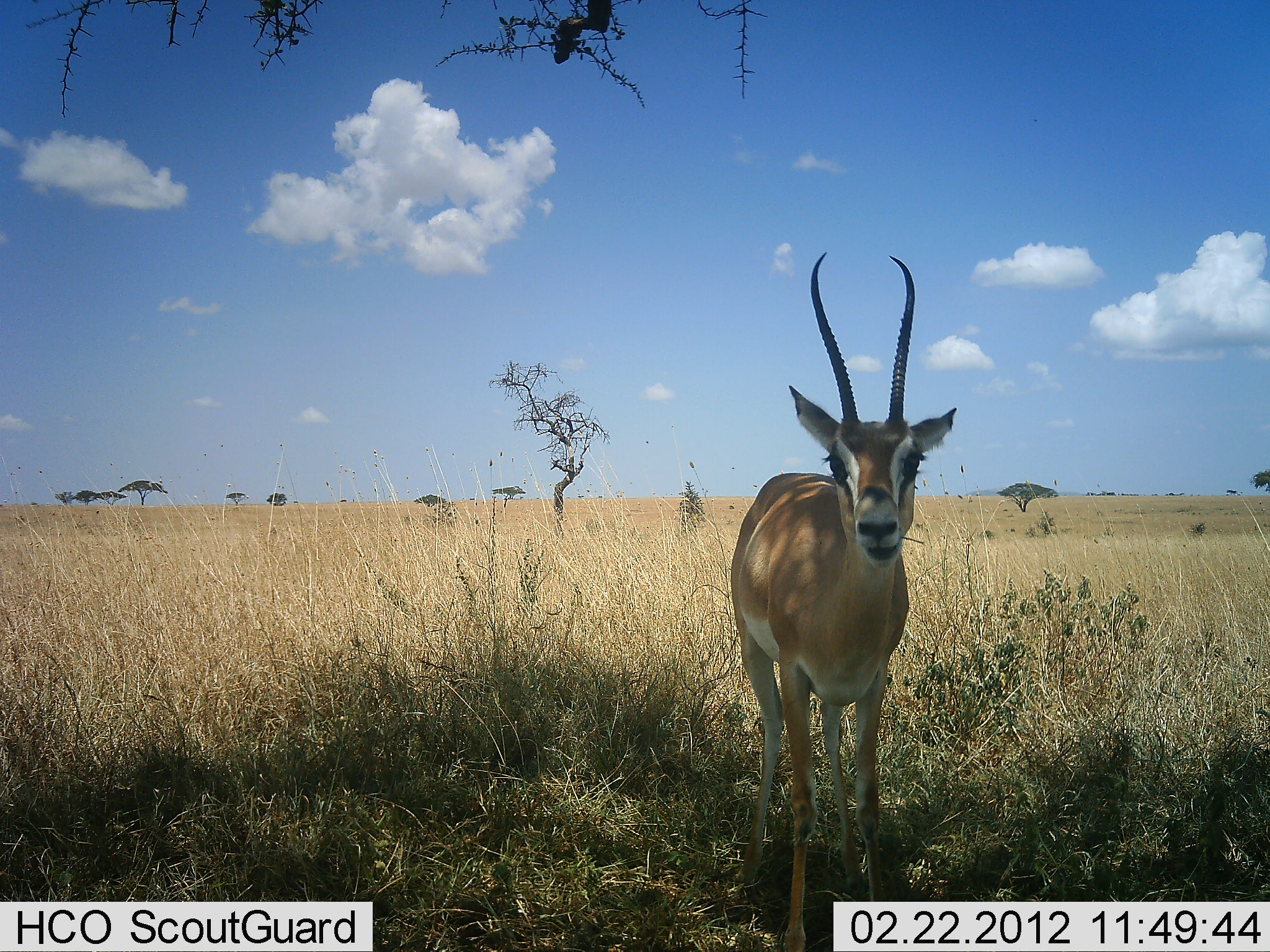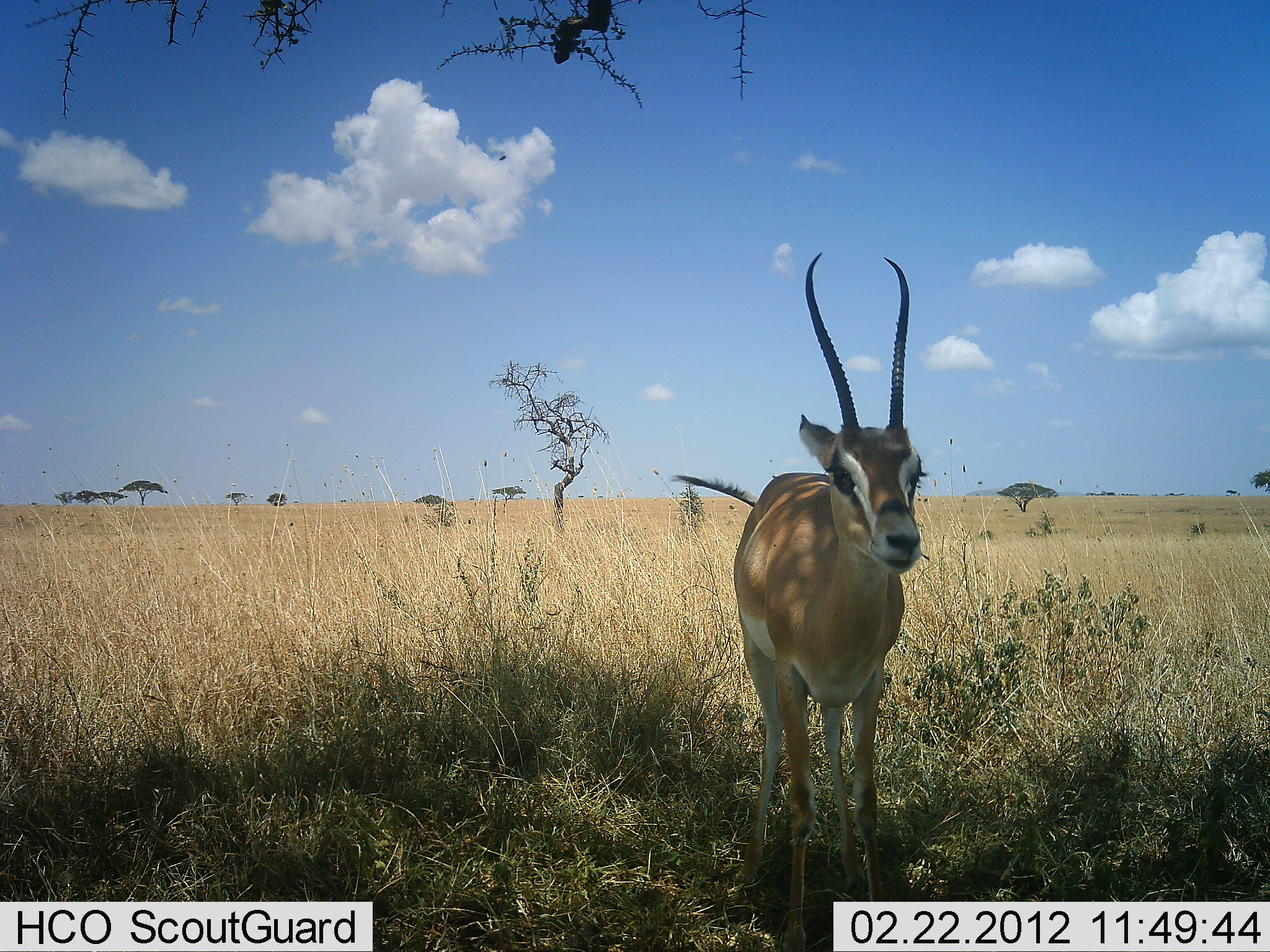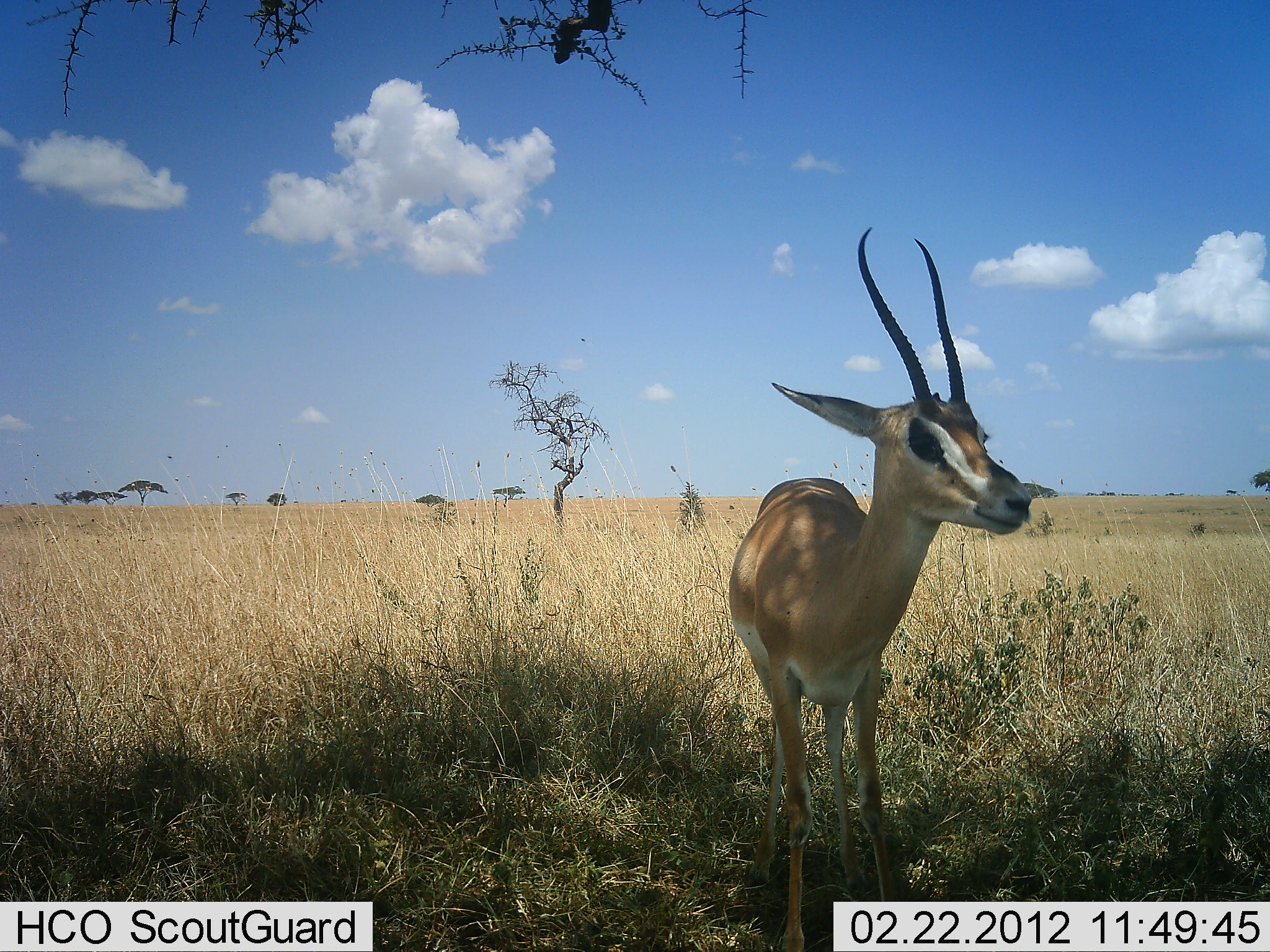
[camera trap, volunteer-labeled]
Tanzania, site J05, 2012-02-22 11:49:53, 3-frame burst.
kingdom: Animalia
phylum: Chordata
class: Mammalia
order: Artiodactyla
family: Bovidae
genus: Nanger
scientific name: Nanger granti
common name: grant's gazelle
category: gazellegrants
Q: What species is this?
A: Gazellegrants (grant's gazelle) (Nanger granti).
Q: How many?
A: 1.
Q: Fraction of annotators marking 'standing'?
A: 100%.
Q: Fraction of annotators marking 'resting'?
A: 0%.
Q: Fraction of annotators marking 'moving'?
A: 0%.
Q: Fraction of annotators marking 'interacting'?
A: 0%.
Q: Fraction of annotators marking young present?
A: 0%.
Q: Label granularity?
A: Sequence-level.